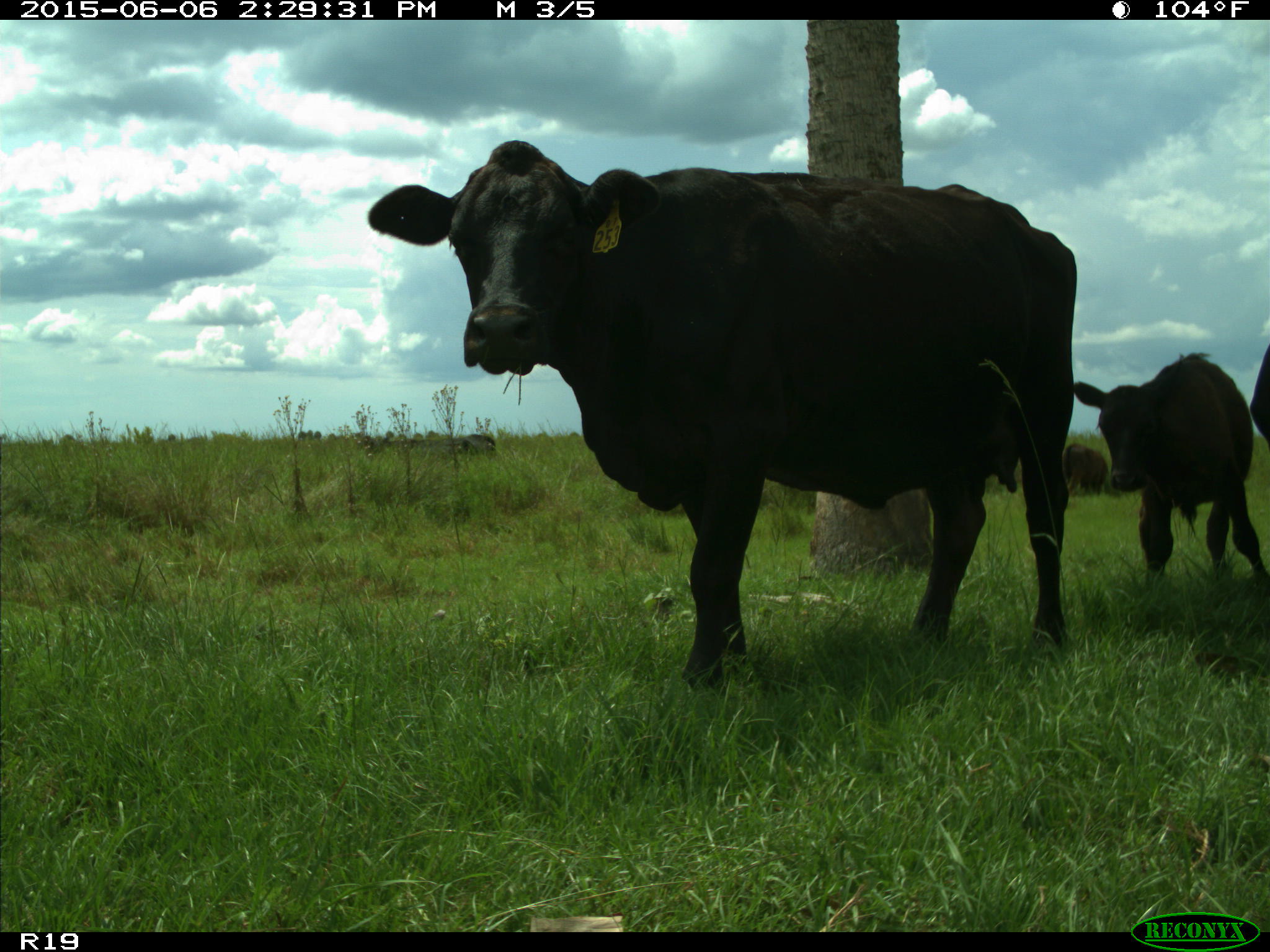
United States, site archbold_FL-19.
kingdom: Animalia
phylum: Chordata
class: Mammalia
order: Artiodactyla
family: Bovidae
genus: Bos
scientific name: Bos taurus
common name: domestic cow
Bos taurus (domestic cow).